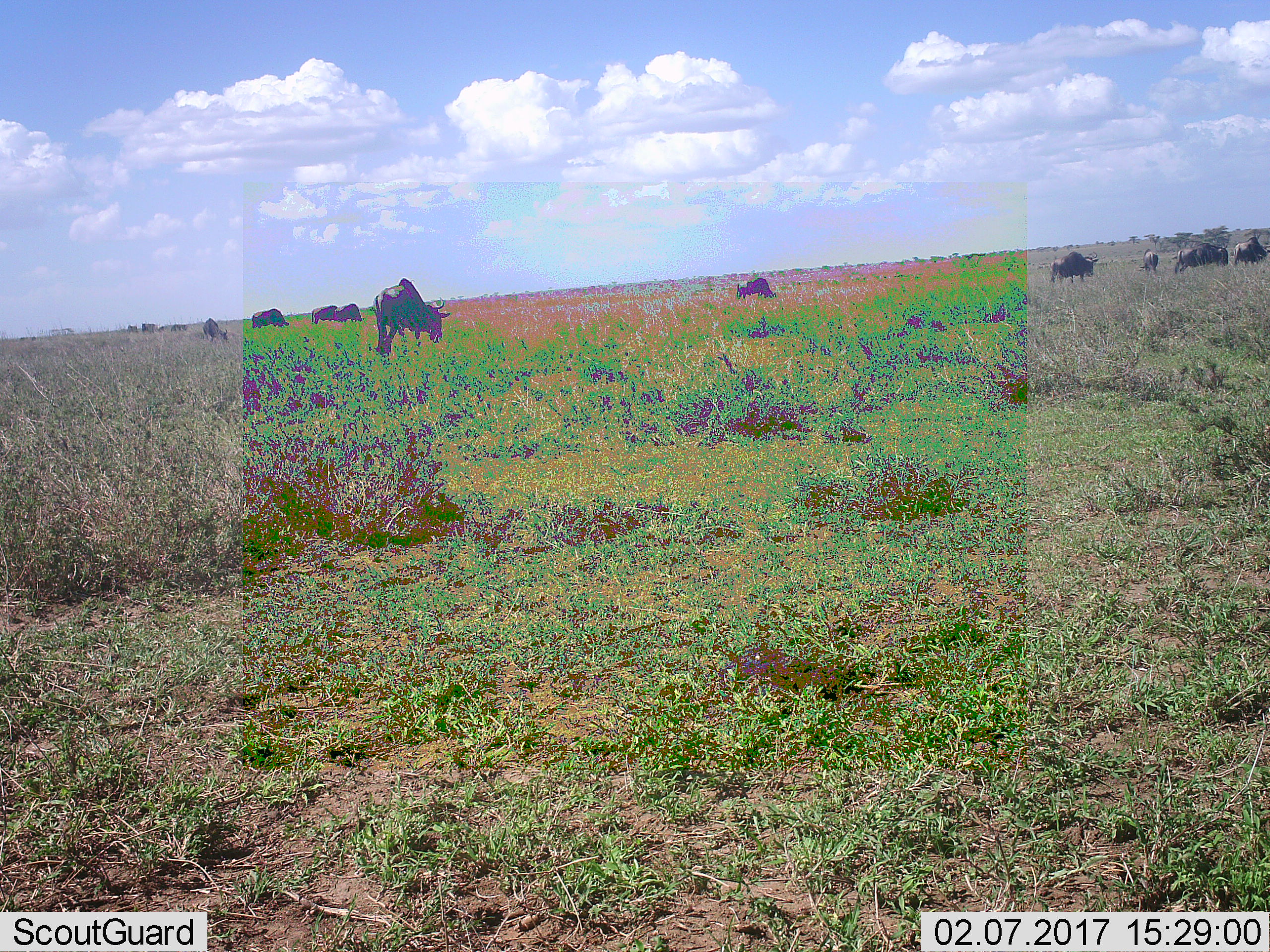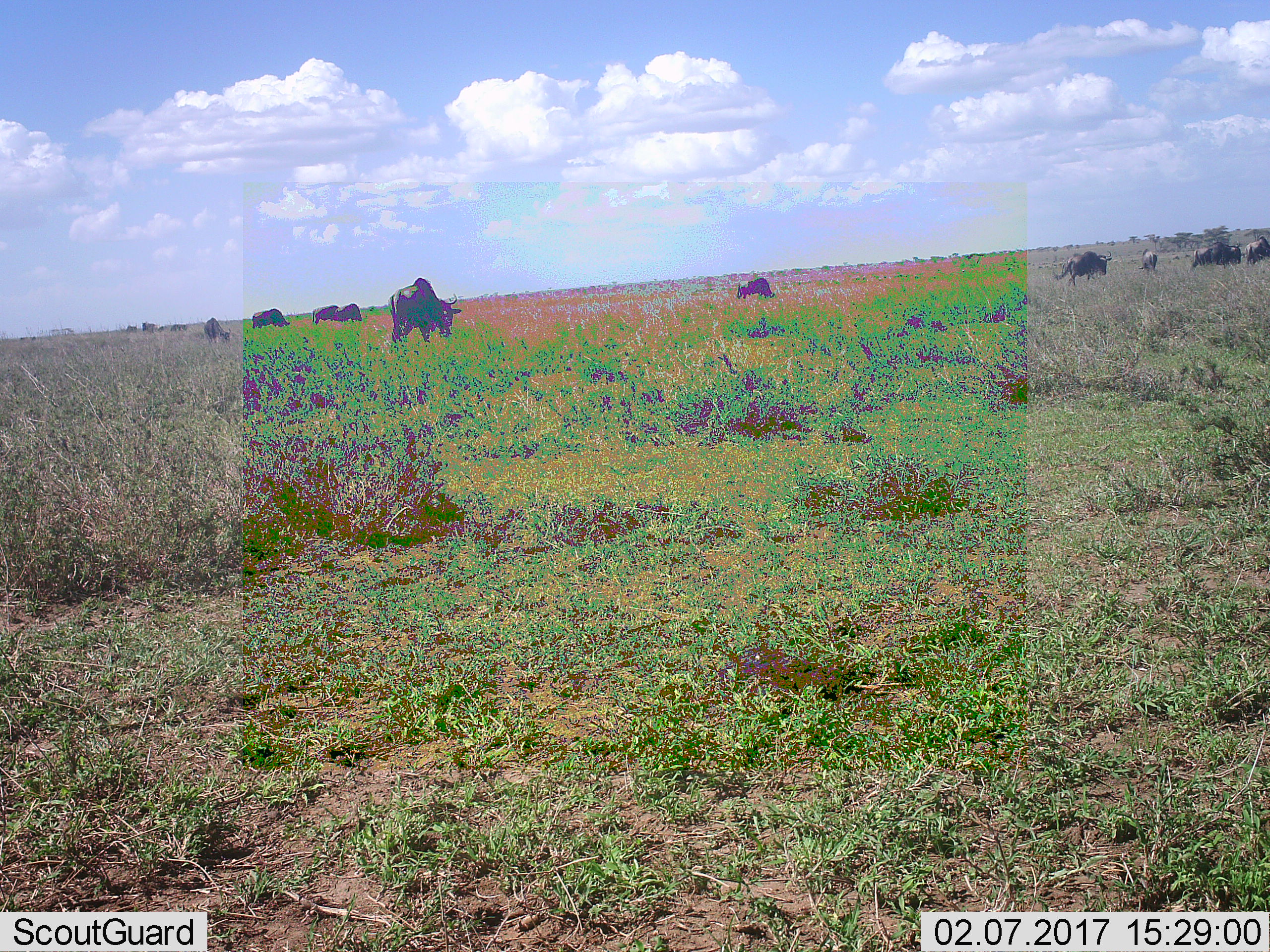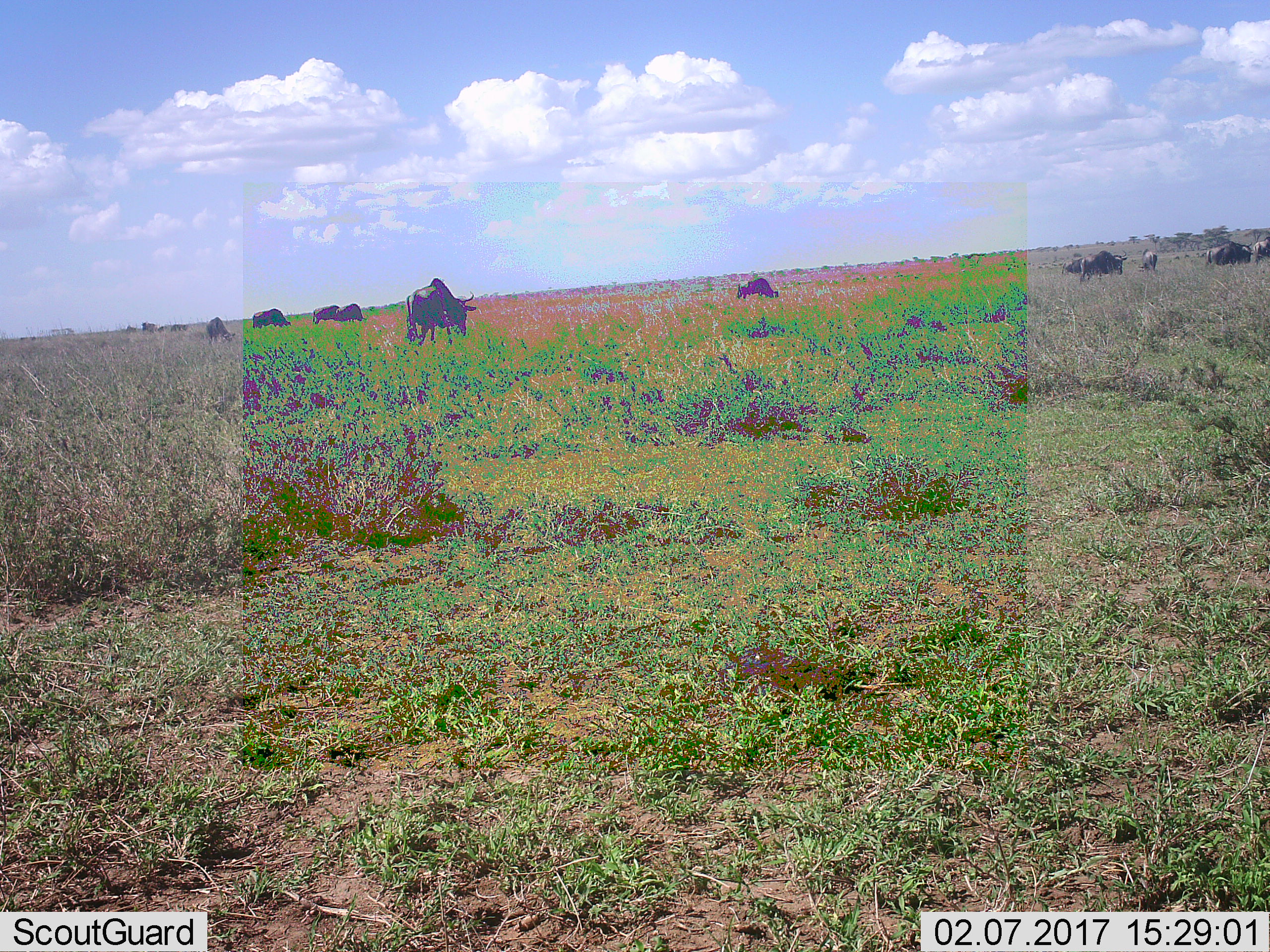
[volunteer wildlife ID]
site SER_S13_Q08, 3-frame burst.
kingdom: Animalia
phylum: Chordata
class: Mammalia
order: Artiodactyla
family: Bovidae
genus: Connochaetes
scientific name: Connochaetes taurinus taurinus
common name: blue wildebeest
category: wildebeestblue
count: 11-50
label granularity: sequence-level